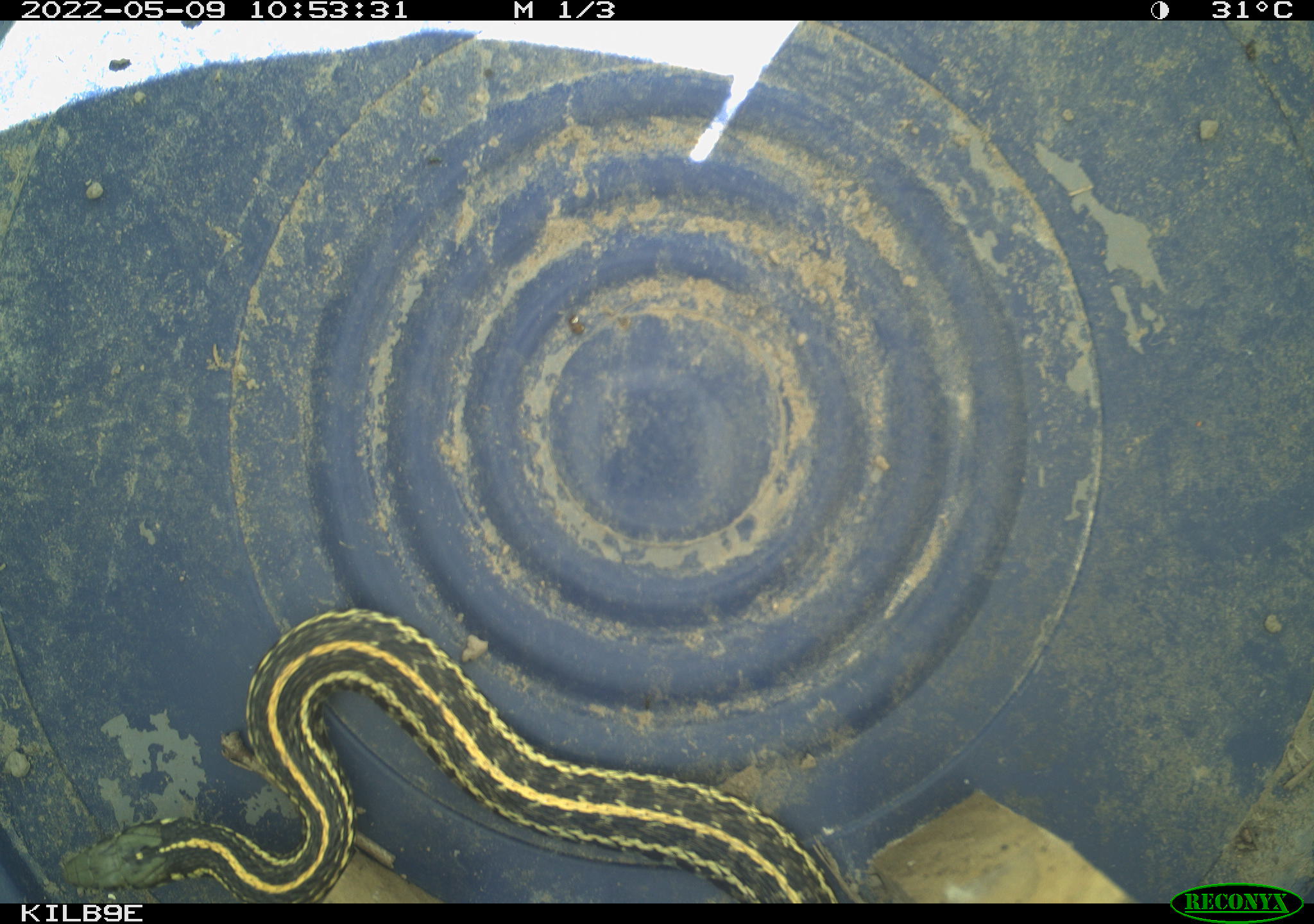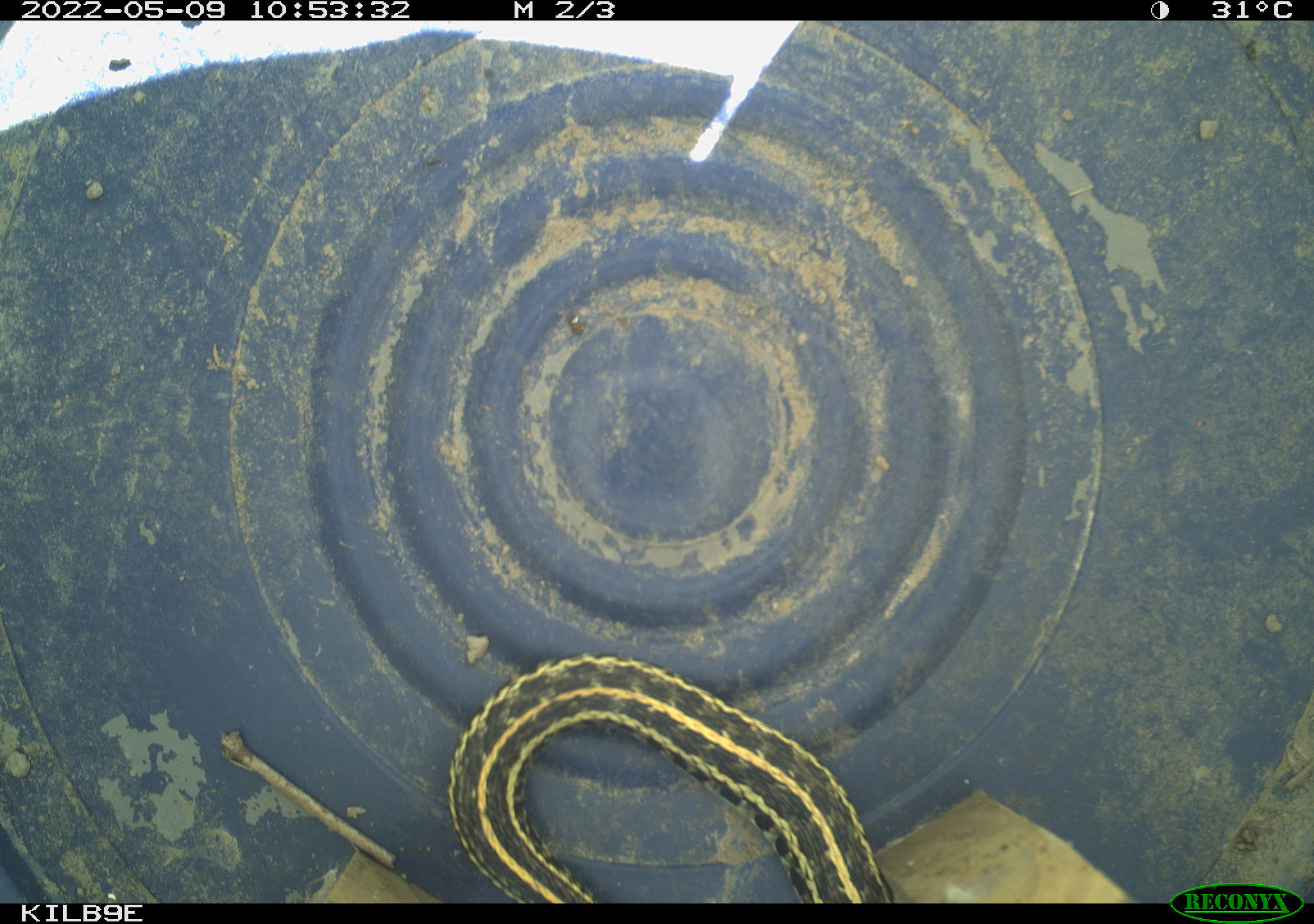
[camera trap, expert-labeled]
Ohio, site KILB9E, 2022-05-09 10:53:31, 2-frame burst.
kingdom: Animalia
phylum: Chordata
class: Reptilia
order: Squamata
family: Colubridae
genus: Thamnophis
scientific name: Thamnophis radix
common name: plains gartersnake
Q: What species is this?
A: Plains gartersnake (Thamnophis radix).